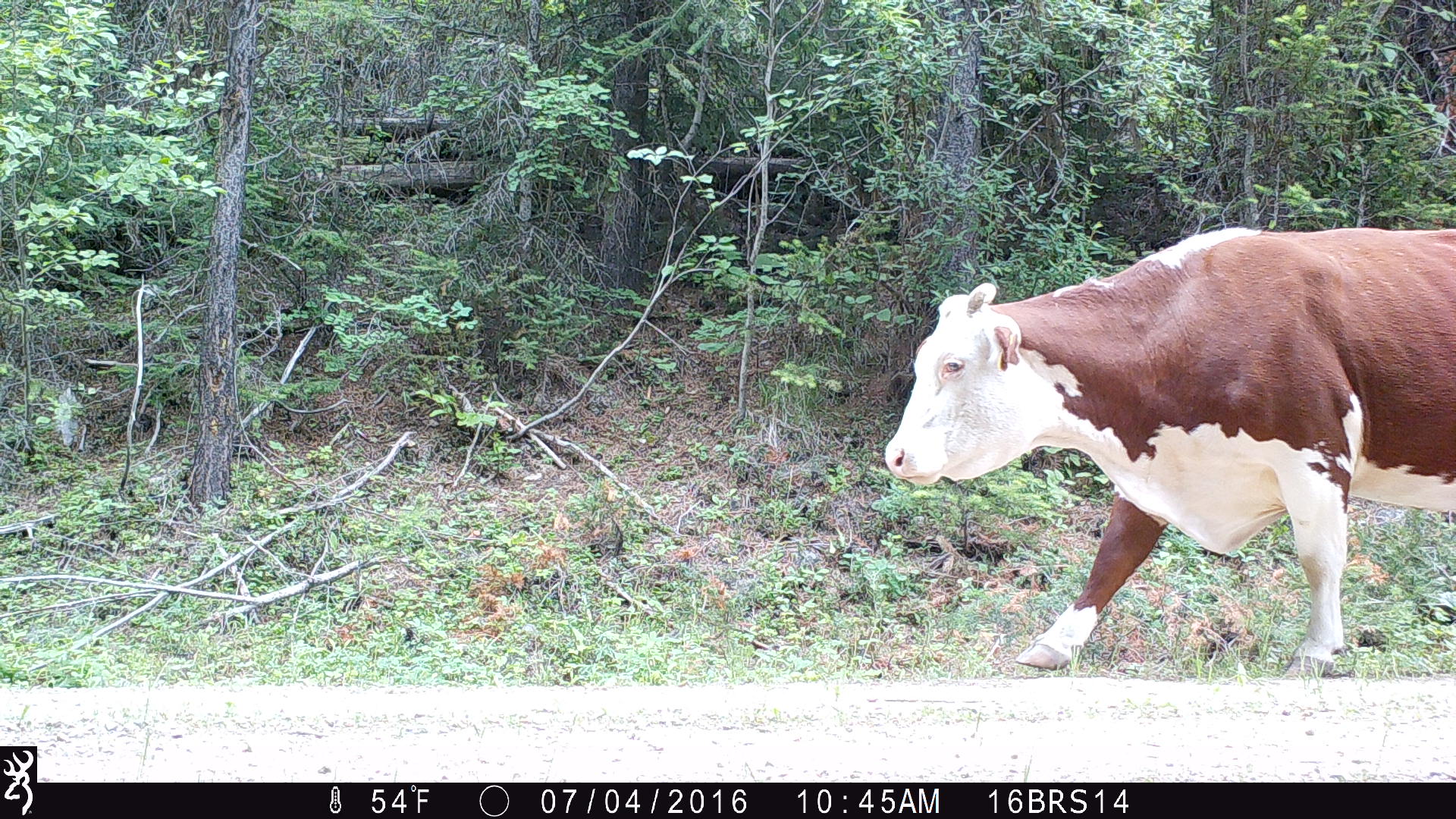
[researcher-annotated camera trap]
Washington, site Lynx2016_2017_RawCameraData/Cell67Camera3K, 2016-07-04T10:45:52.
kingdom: Animalia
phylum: Chordata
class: Mammalia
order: Artiodactyla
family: Bovidae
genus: Bos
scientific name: Bos taurus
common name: domestic cattle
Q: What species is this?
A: Domestic cattle (Bos taurus).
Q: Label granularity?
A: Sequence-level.